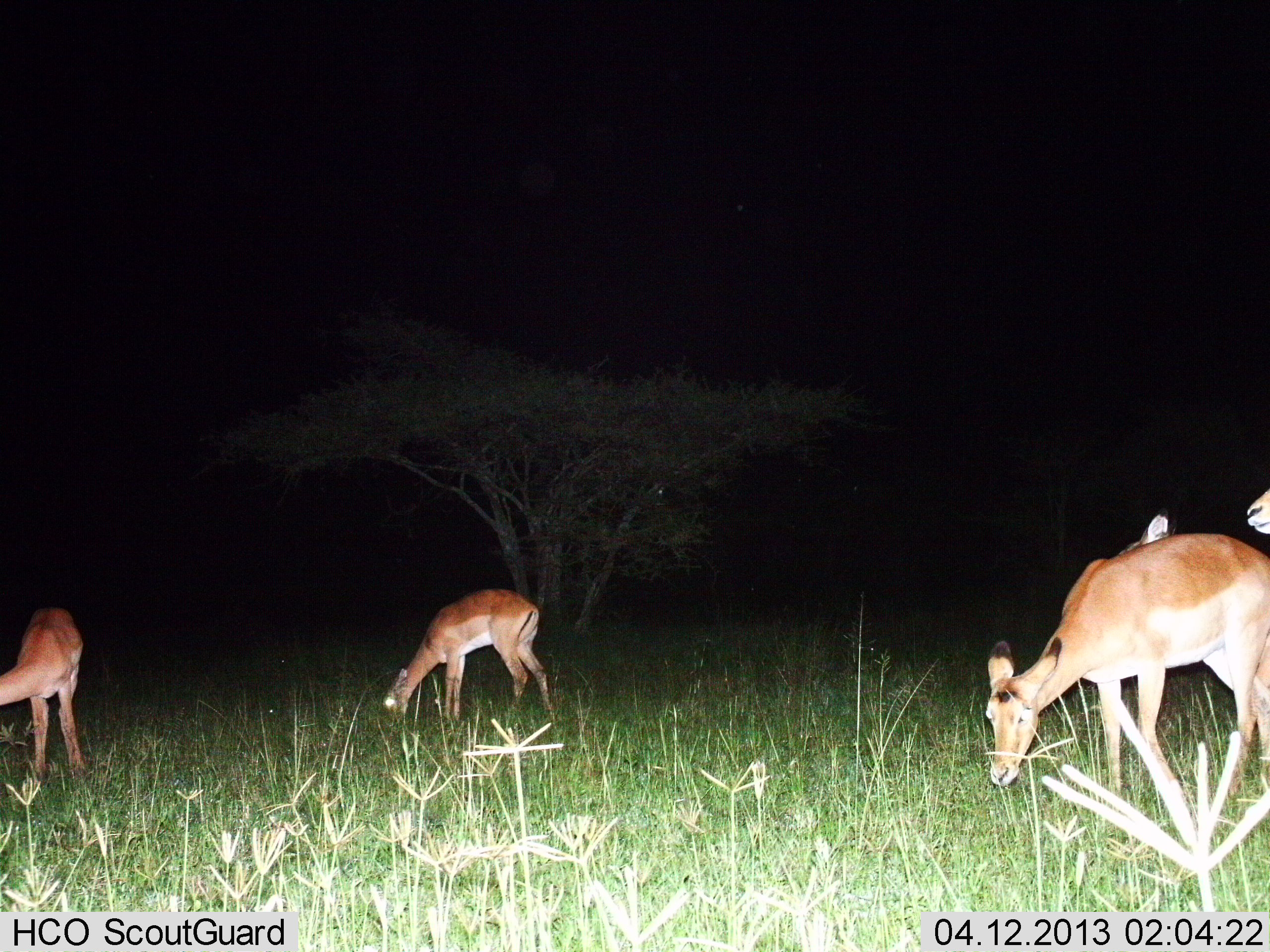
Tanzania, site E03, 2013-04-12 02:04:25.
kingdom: Animalia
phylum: Chordata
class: Mammalia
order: Artiodactyla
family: Bovidae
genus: Aepyceros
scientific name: Aepyceros melampus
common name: impala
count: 5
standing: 53%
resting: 0%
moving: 5%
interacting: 0%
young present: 0%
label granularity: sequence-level